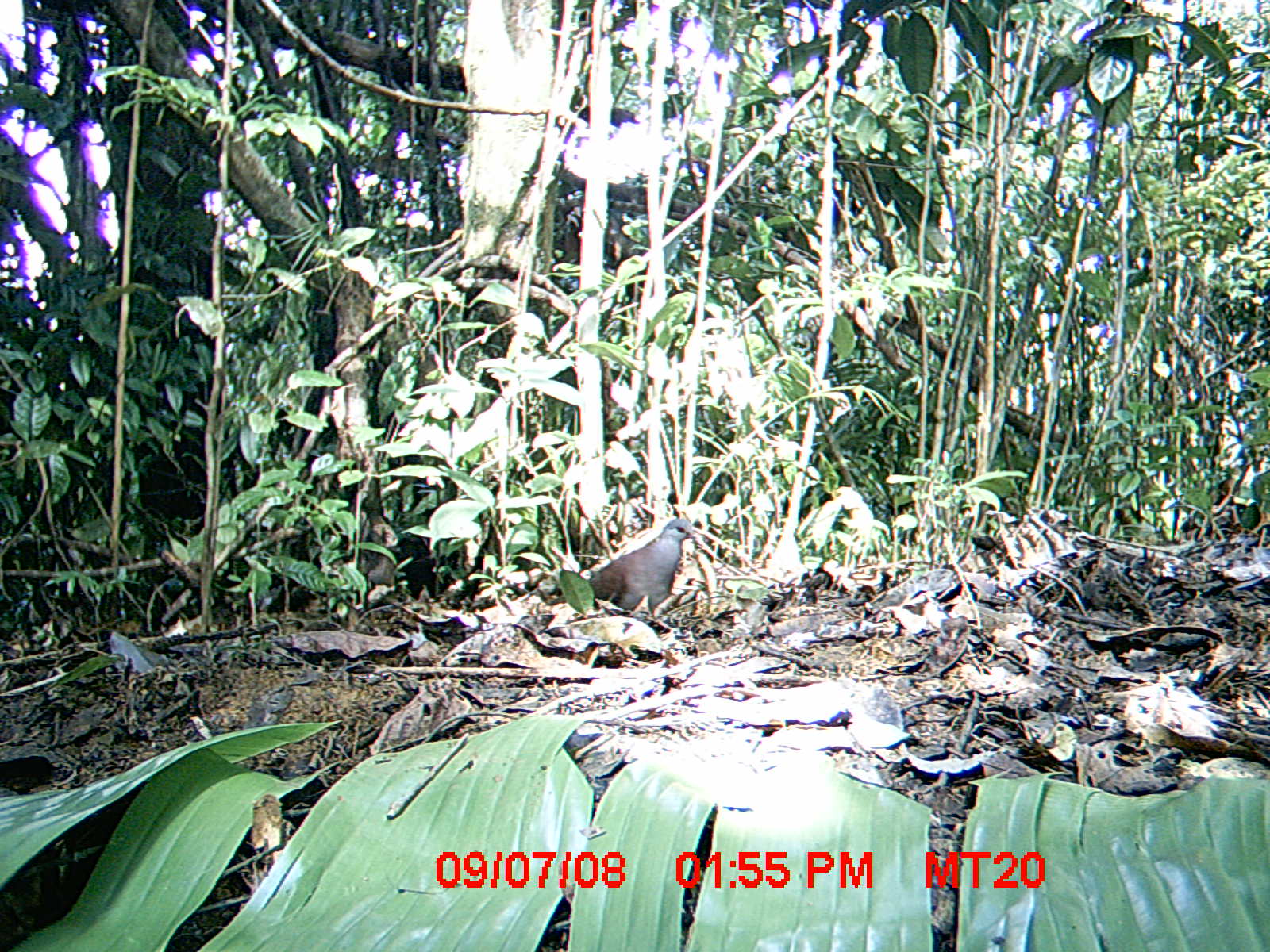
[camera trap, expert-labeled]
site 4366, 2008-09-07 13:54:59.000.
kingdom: Animalia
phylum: Chordata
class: Aves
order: Columbiformes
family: Columbidae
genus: Streptopelia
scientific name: Streptopelia picturata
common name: madagascar turtle-dove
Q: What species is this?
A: Streptopelia picturata (madagascar turtle-dove).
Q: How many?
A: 1.